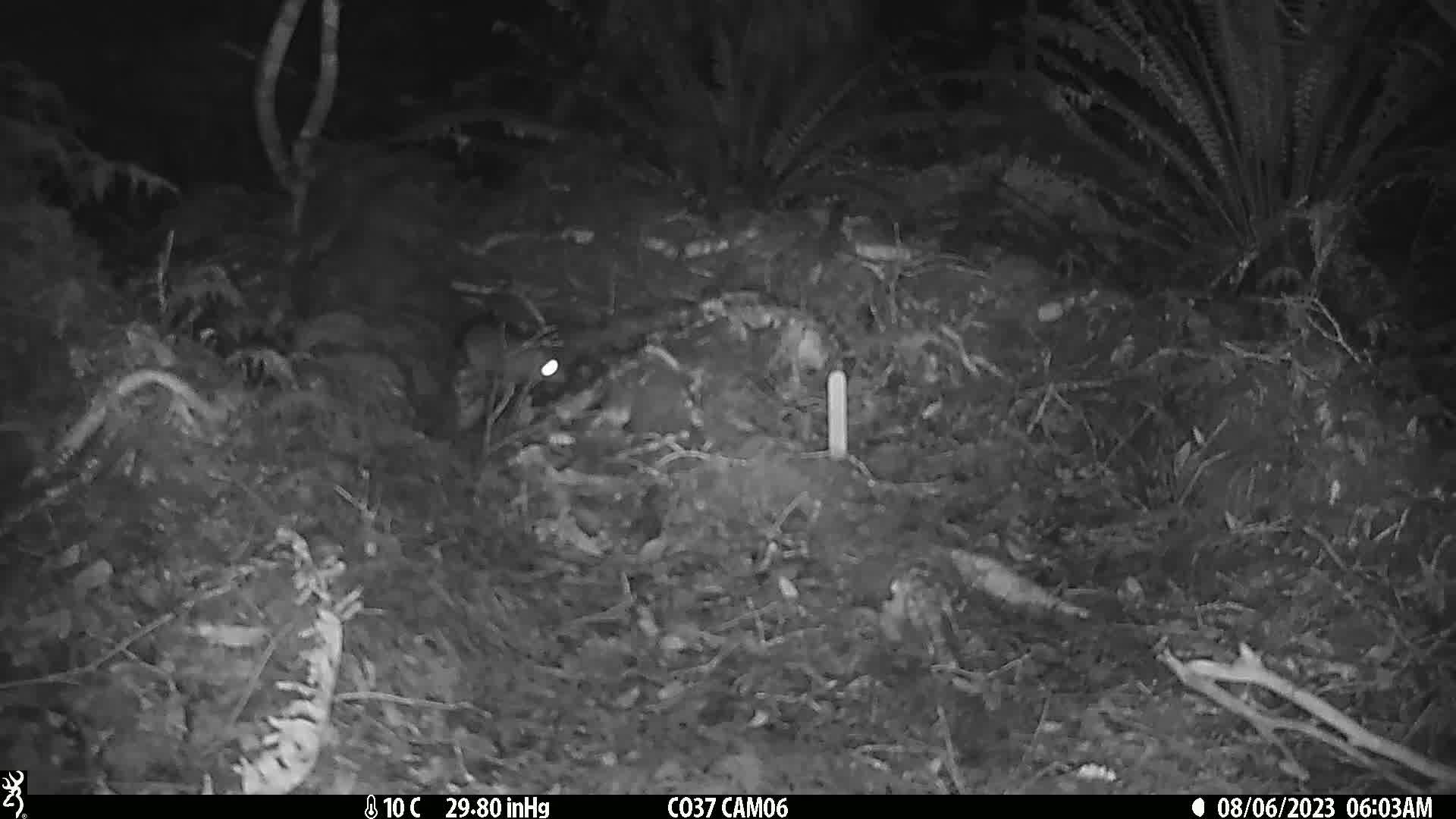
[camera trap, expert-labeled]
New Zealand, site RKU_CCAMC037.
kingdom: Animalia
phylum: Chordata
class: Mammalia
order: Rodentia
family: Muridae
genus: Rattus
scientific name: Rattus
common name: rat